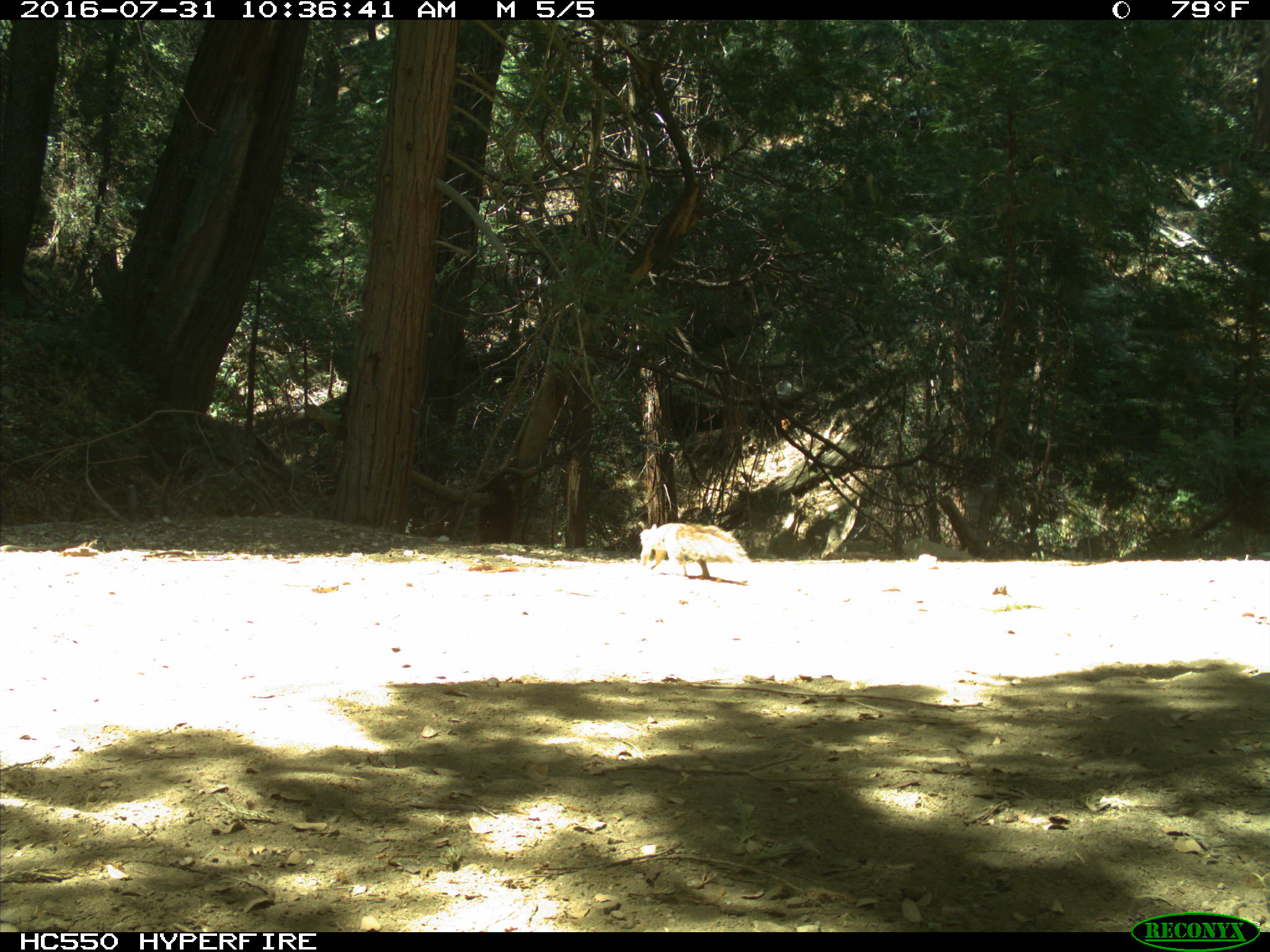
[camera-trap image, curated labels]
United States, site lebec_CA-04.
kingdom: Animalia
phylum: Chordata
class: Mammalia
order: Rodentia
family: Sciuridae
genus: Sciurus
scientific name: Sciurus carolinensis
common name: eastern gray squirrel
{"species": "Sciurus carolinensis (eastern gray squirrel)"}